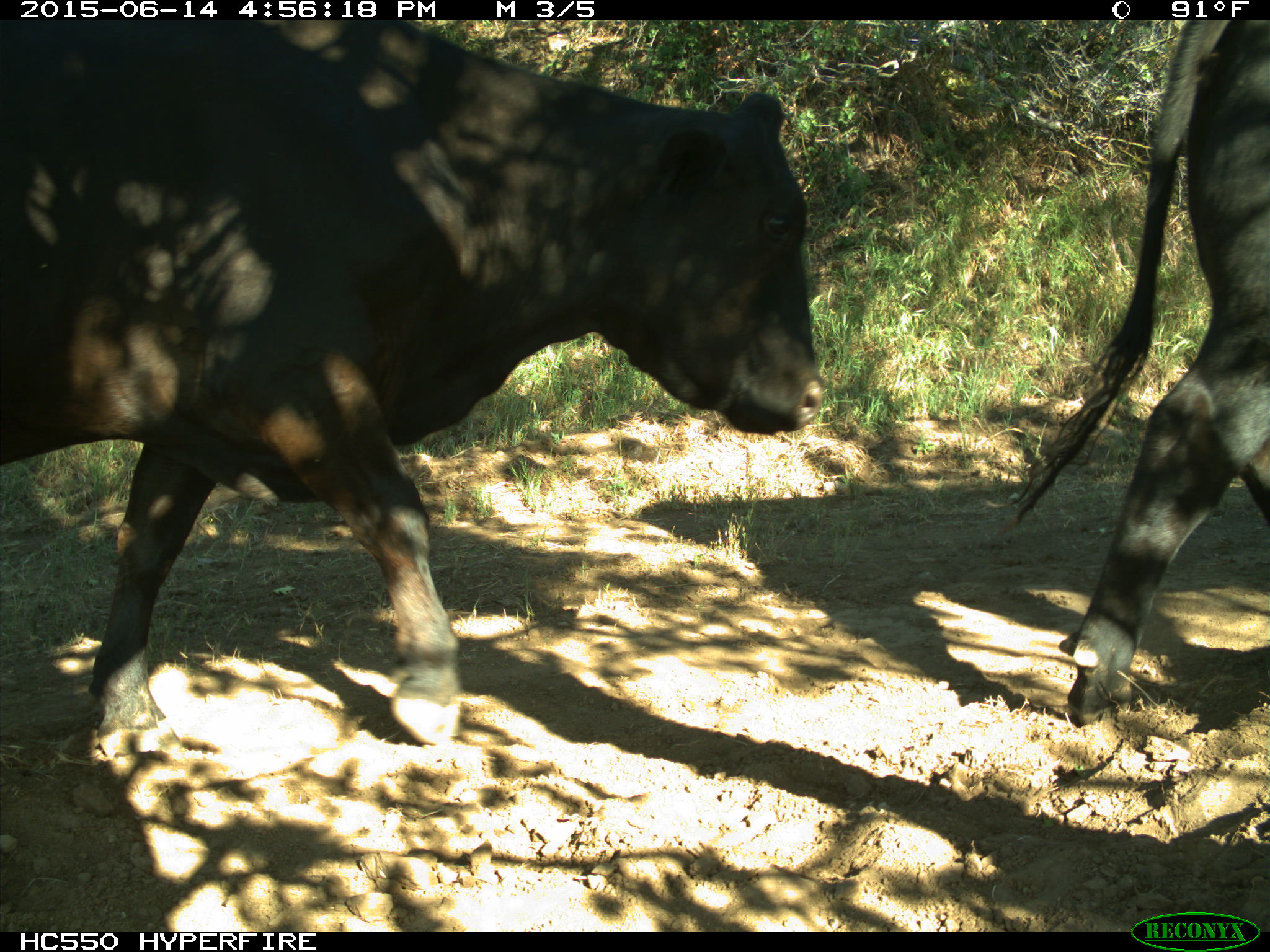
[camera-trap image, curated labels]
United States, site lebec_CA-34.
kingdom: Animalia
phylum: Chordata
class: Mammalia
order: Artiodactyla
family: Bovidae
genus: Bos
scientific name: Bos taurus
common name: domestic cow